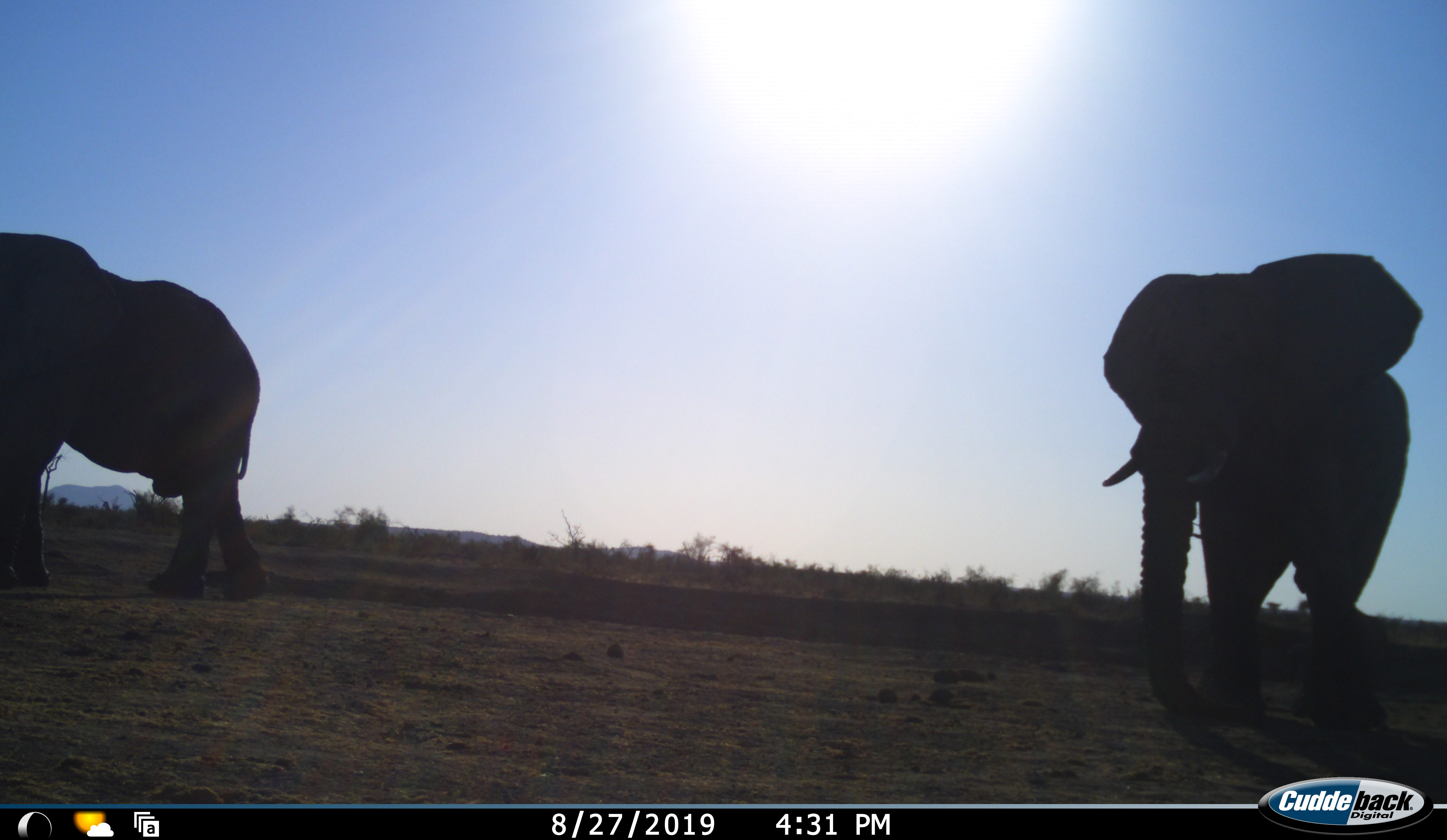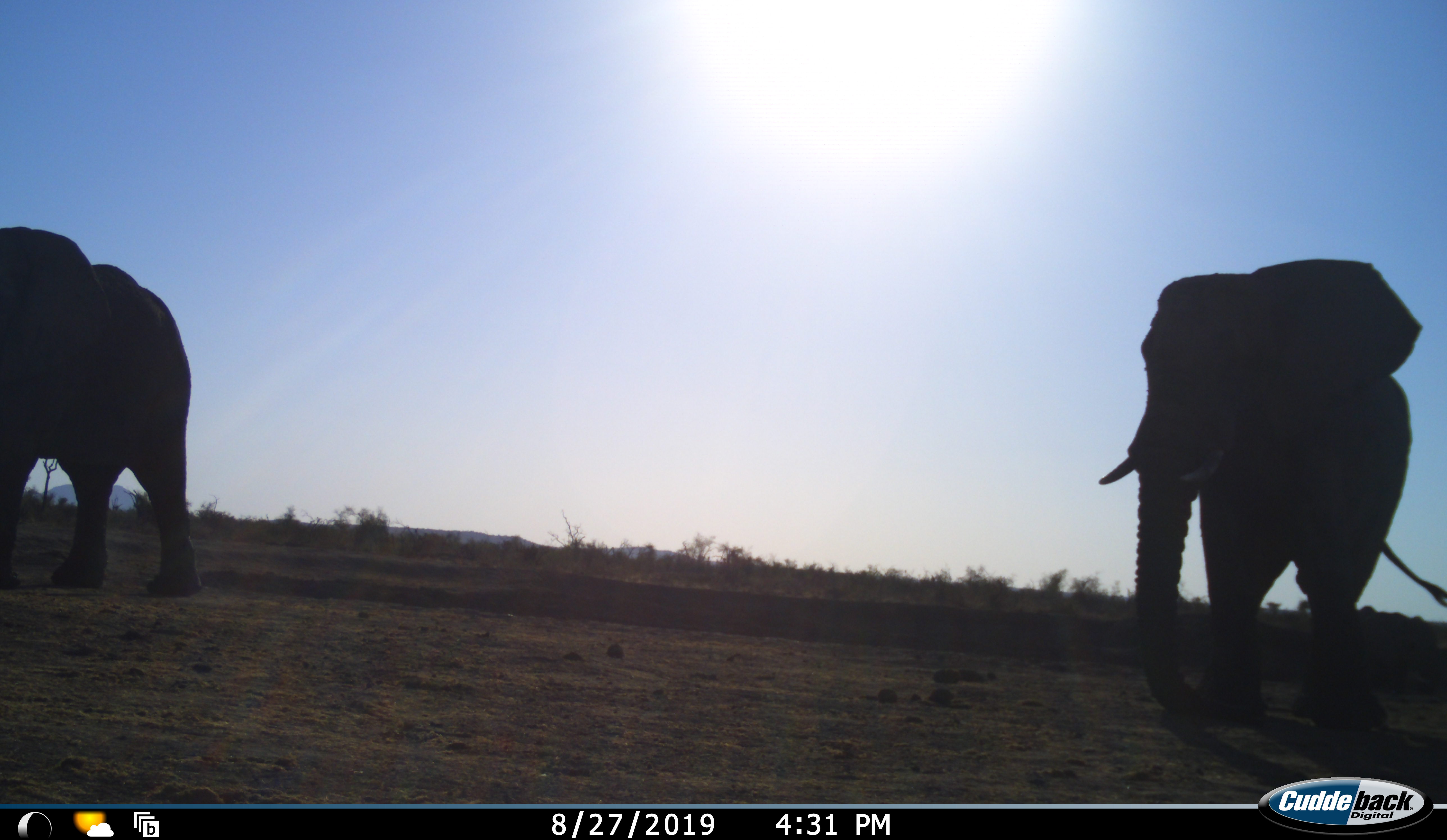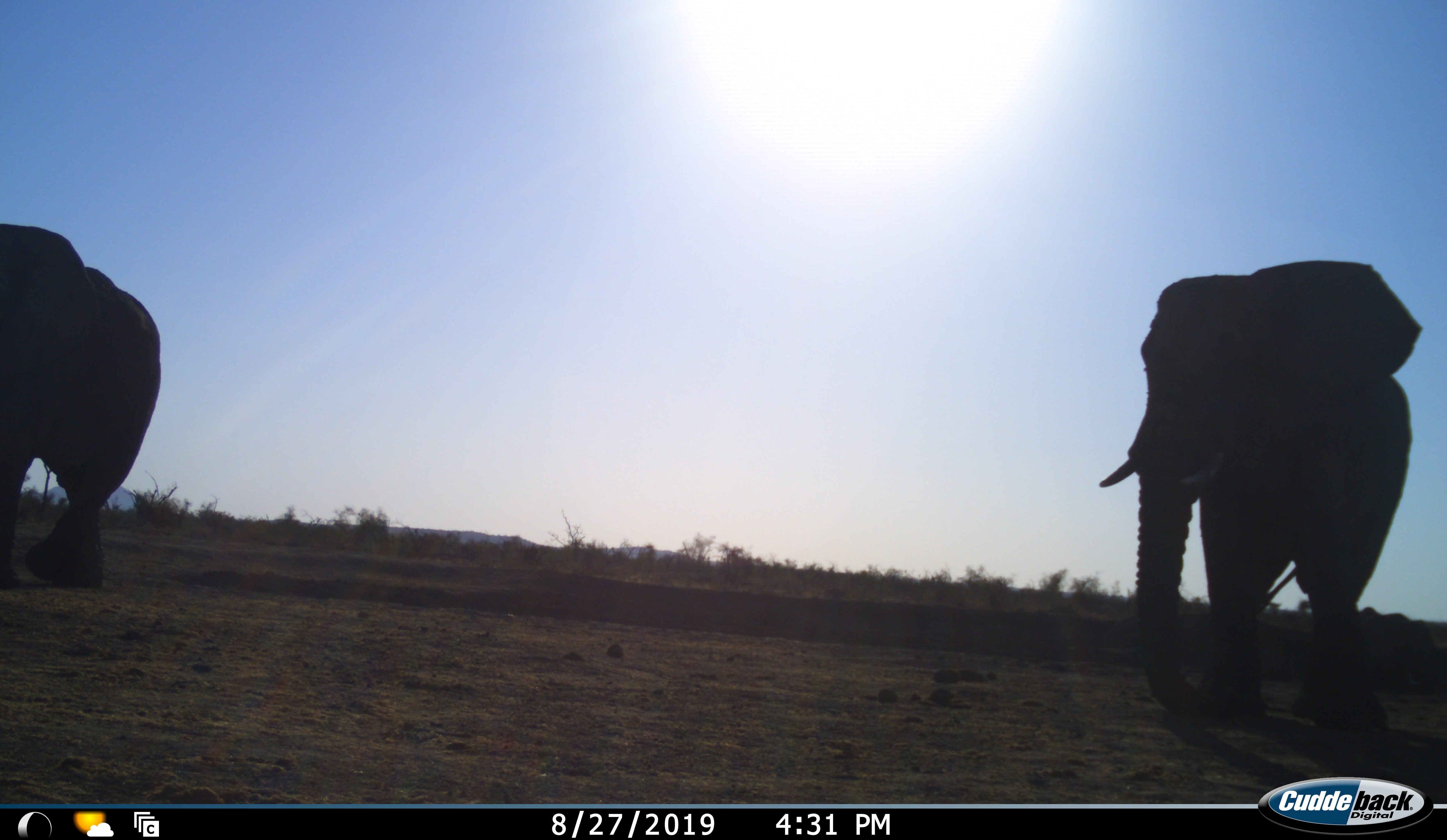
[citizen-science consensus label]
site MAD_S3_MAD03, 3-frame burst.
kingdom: Animalia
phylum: Chordata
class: Mammalia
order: Proboscidea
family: Elephantidae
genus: Loxodonta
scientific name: Loxodonta africana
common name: african bush elephant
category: elephant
Elephant (african bush elephant) (Loxodonta africana), count 2. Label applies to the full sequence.